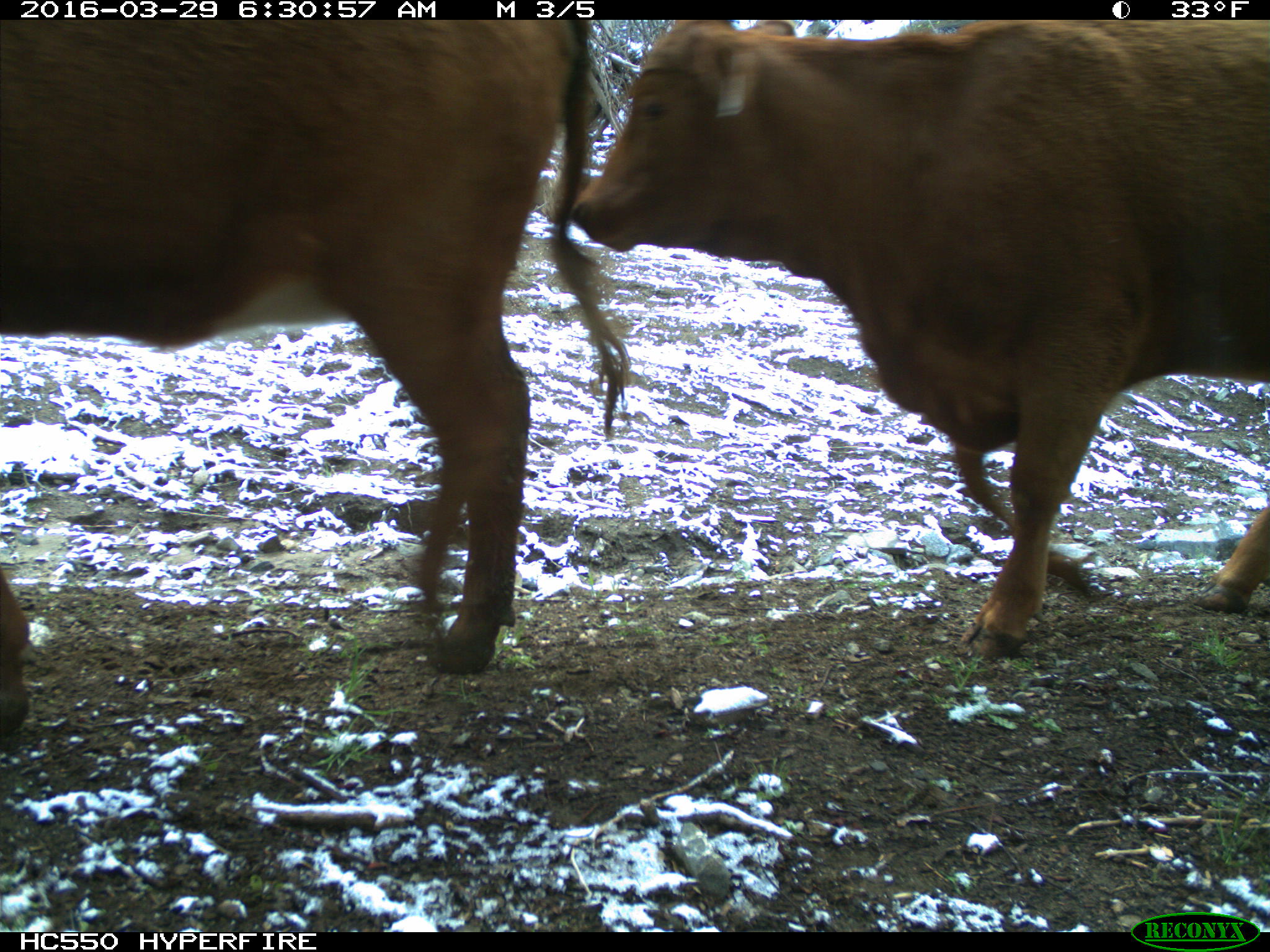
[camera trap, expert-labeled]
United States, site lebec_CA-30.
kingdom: Animalia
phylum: Chordata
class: Mammalia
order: Artiodactyla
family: Bovidae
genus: Bos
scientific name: Bos taurus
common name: domestic cow